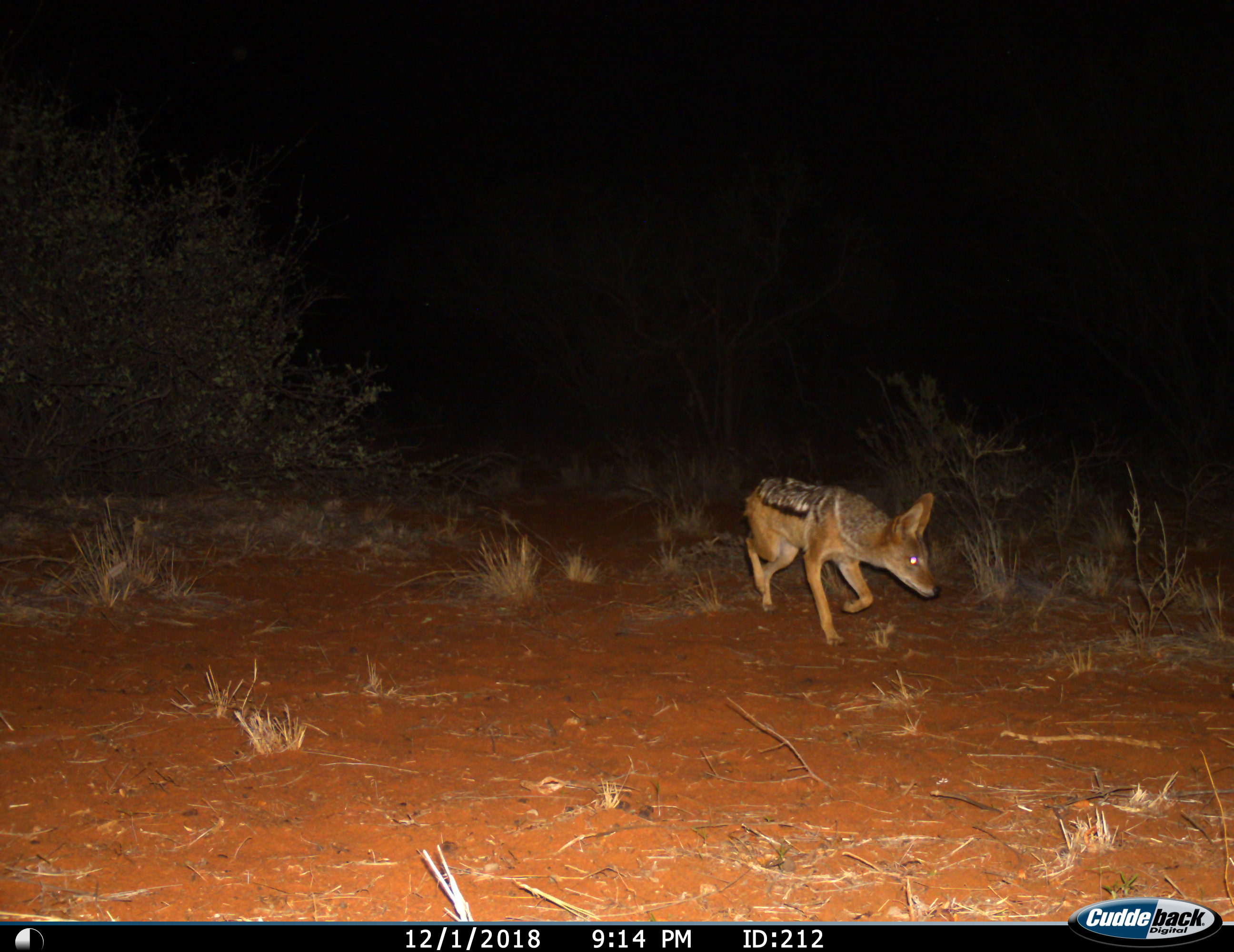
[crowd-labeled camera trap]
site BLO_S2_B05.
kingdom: Animalia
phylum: Chordata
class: Mammalia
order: Carnivora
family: Canidae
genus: Lupulella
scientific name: Lupulella mesomelas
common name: black-backed jackal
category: jackalblackbacked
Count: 1.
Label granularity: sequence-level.